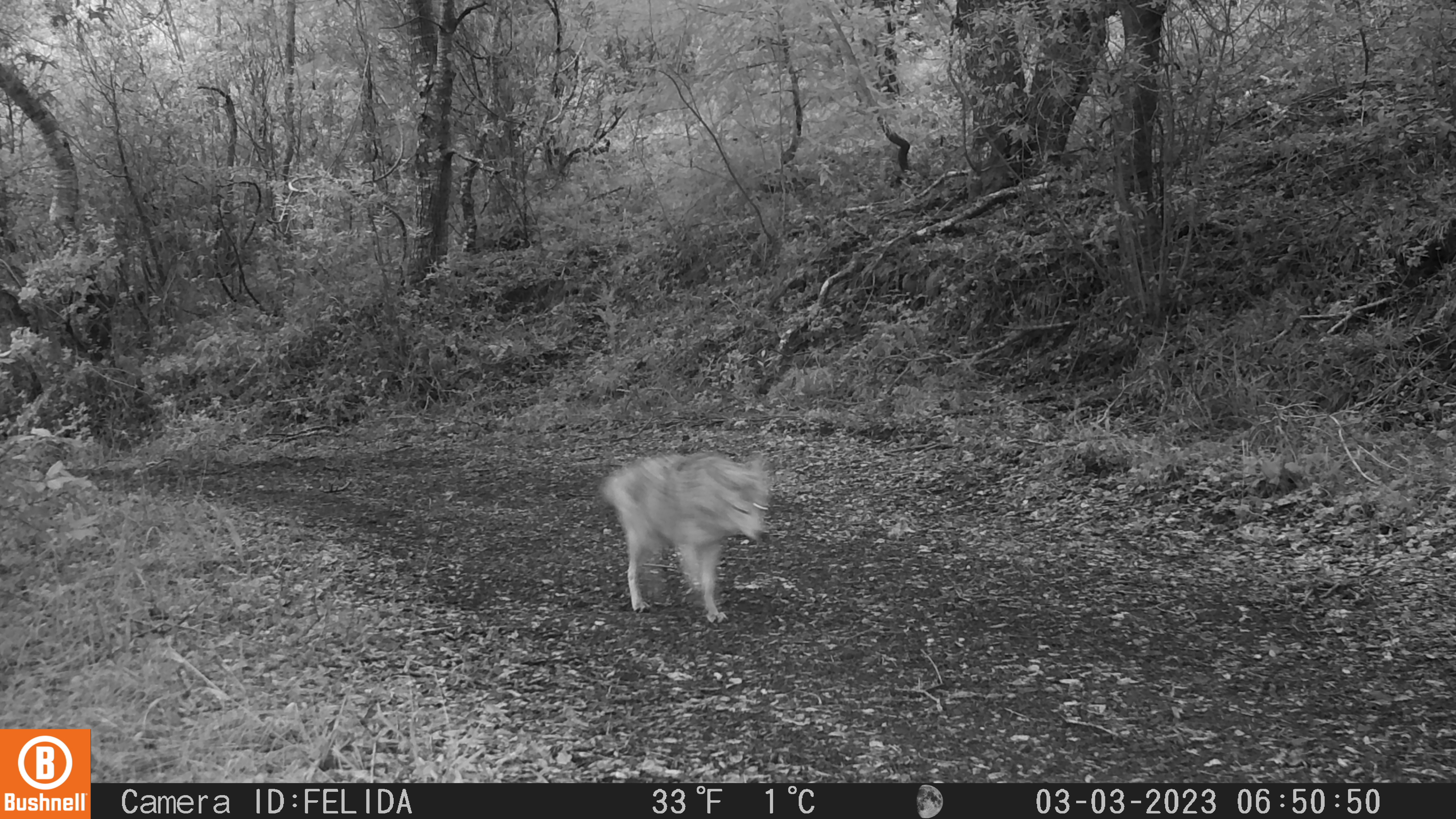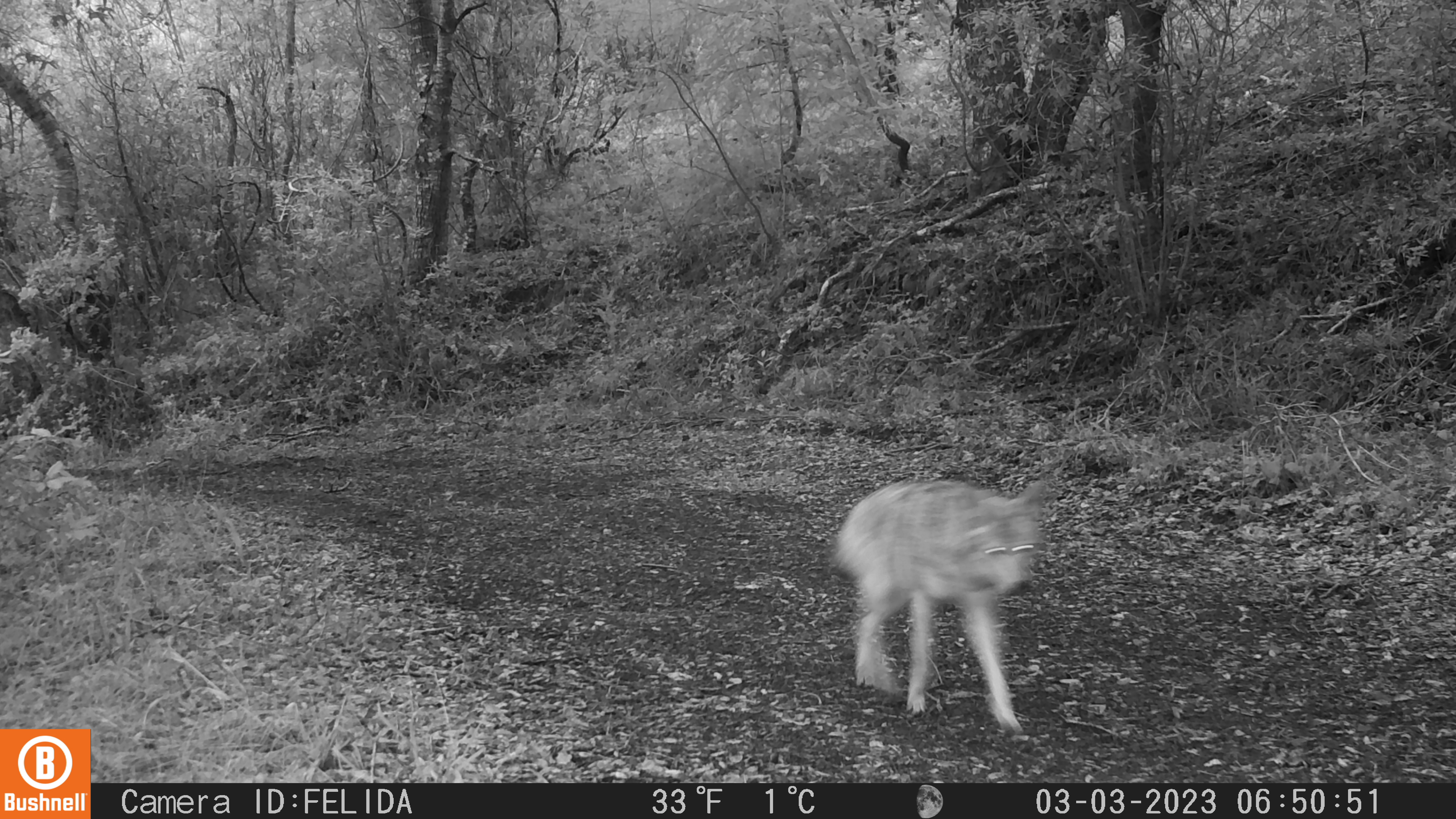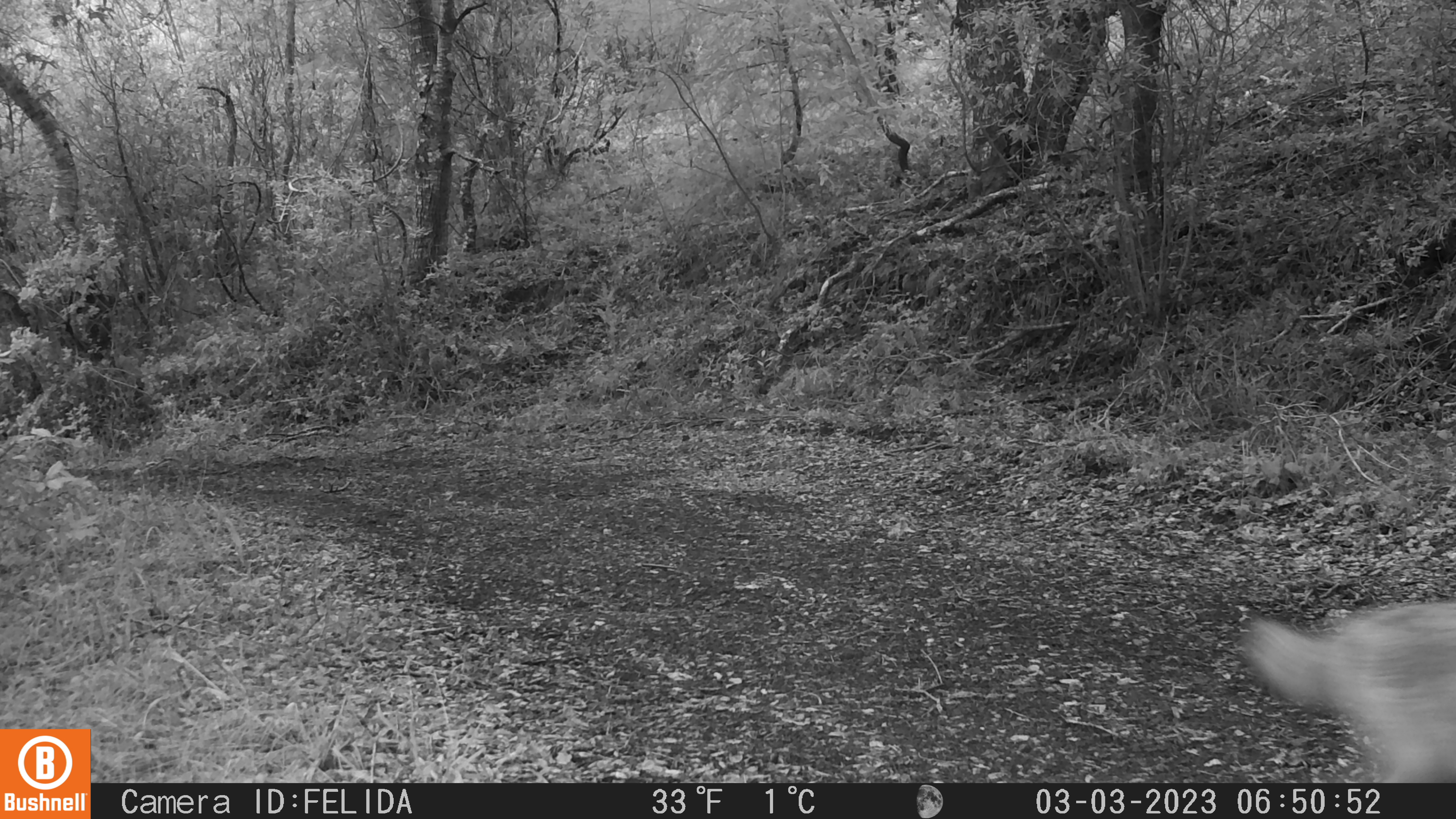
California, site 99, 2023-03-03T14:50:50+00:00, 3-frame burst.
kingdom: Animalia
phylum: Chordata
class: Mammalia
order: Carnivora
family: Canidae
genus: Canis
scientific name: Canis latrans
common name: coyote